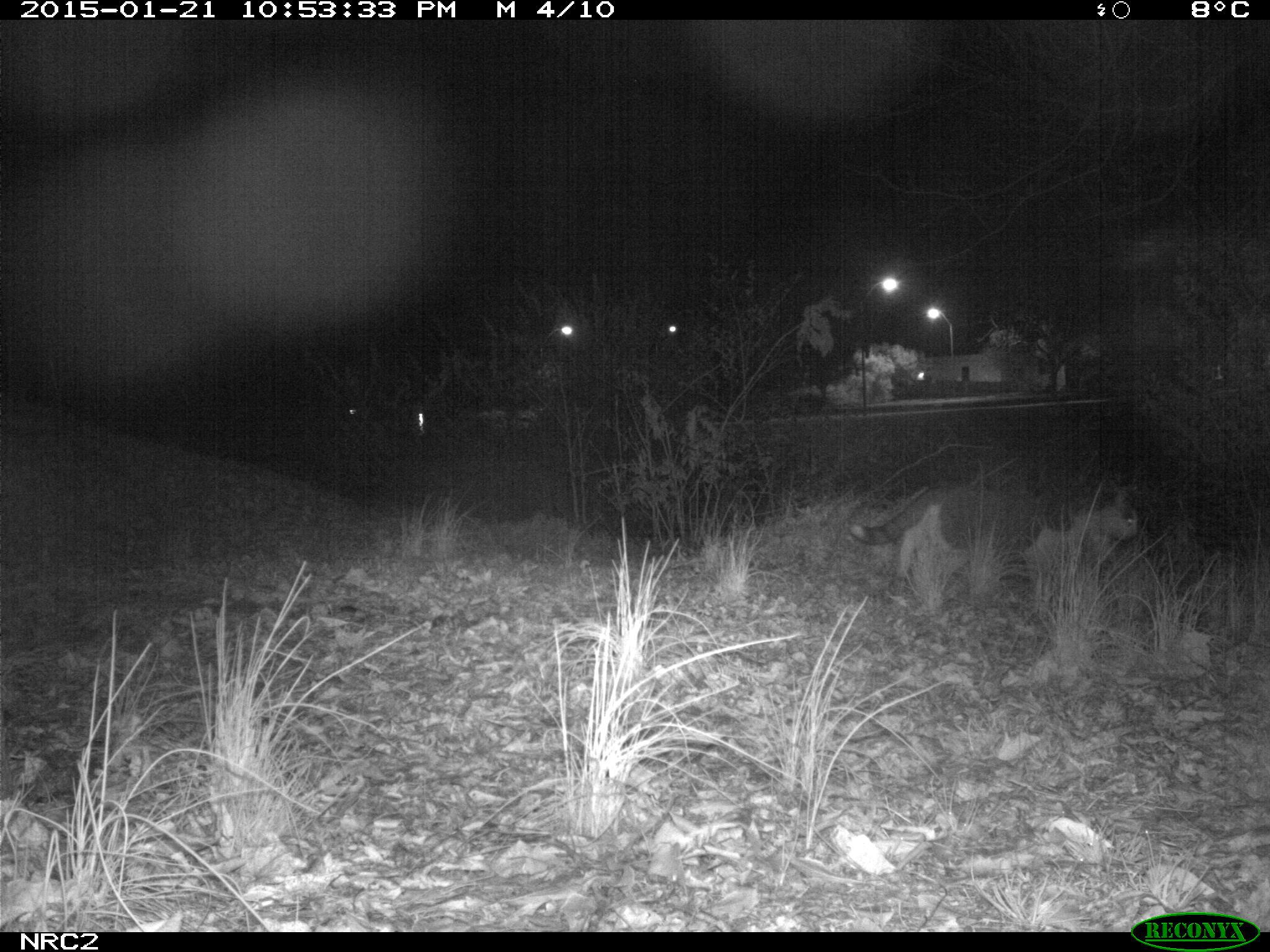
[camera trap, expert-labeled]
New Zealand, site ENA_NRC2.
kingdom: Animalia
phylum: Chordata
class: Mammalia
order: Carnivora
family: Felidae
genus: Felis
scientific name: Felis catus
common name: domestic cat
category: cat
Cat (domestic cat) (Felis catus).